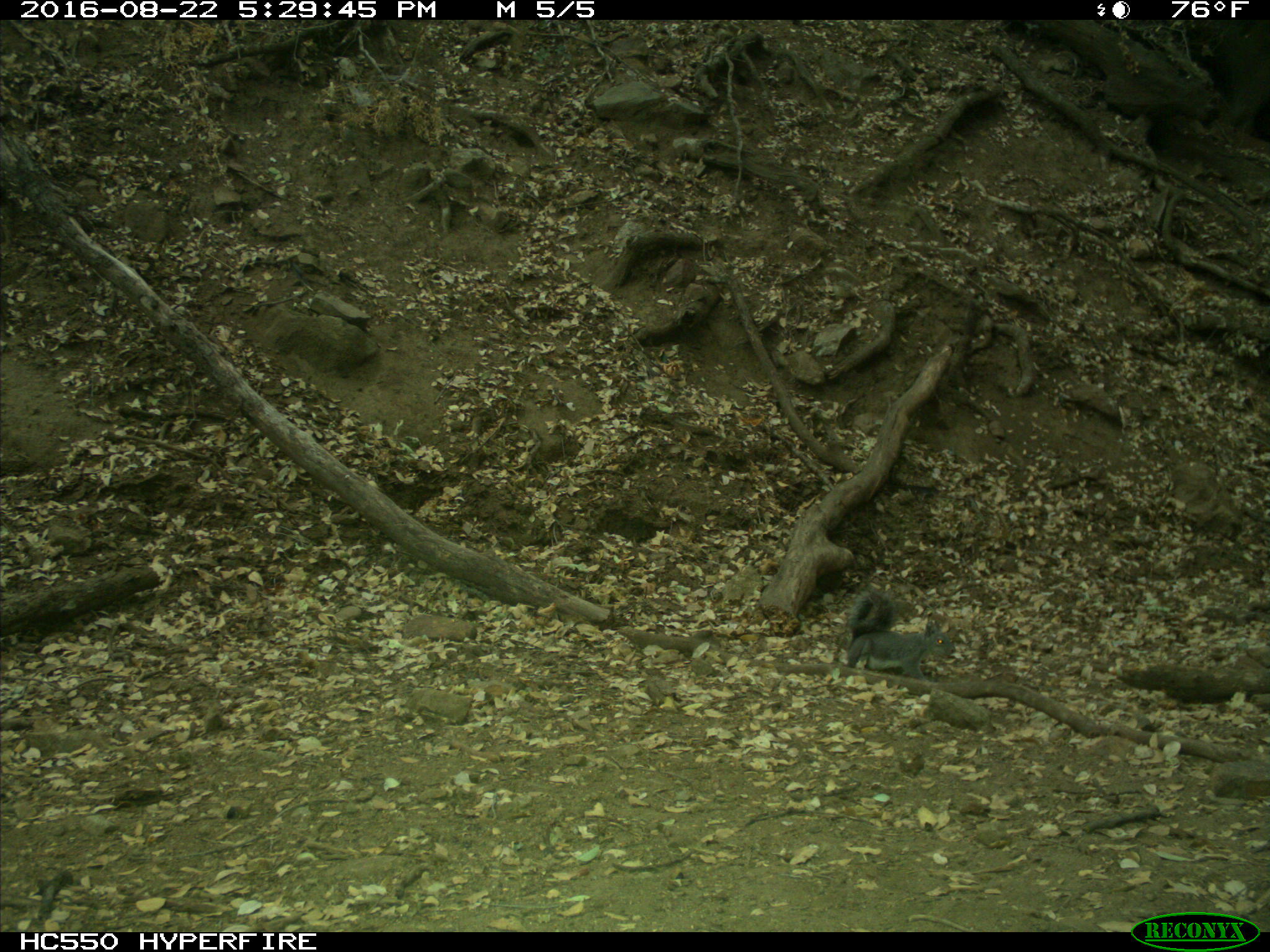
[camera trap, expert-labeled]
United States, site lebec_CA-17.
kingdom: Animalia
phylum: Chordata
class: Mammalia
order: Rodentia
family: Sciuridae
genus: Sciurus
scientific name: Sciurus carolinensis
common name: eastern gray squirrel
Sciurus carolinensis (eastern gray squirrel).